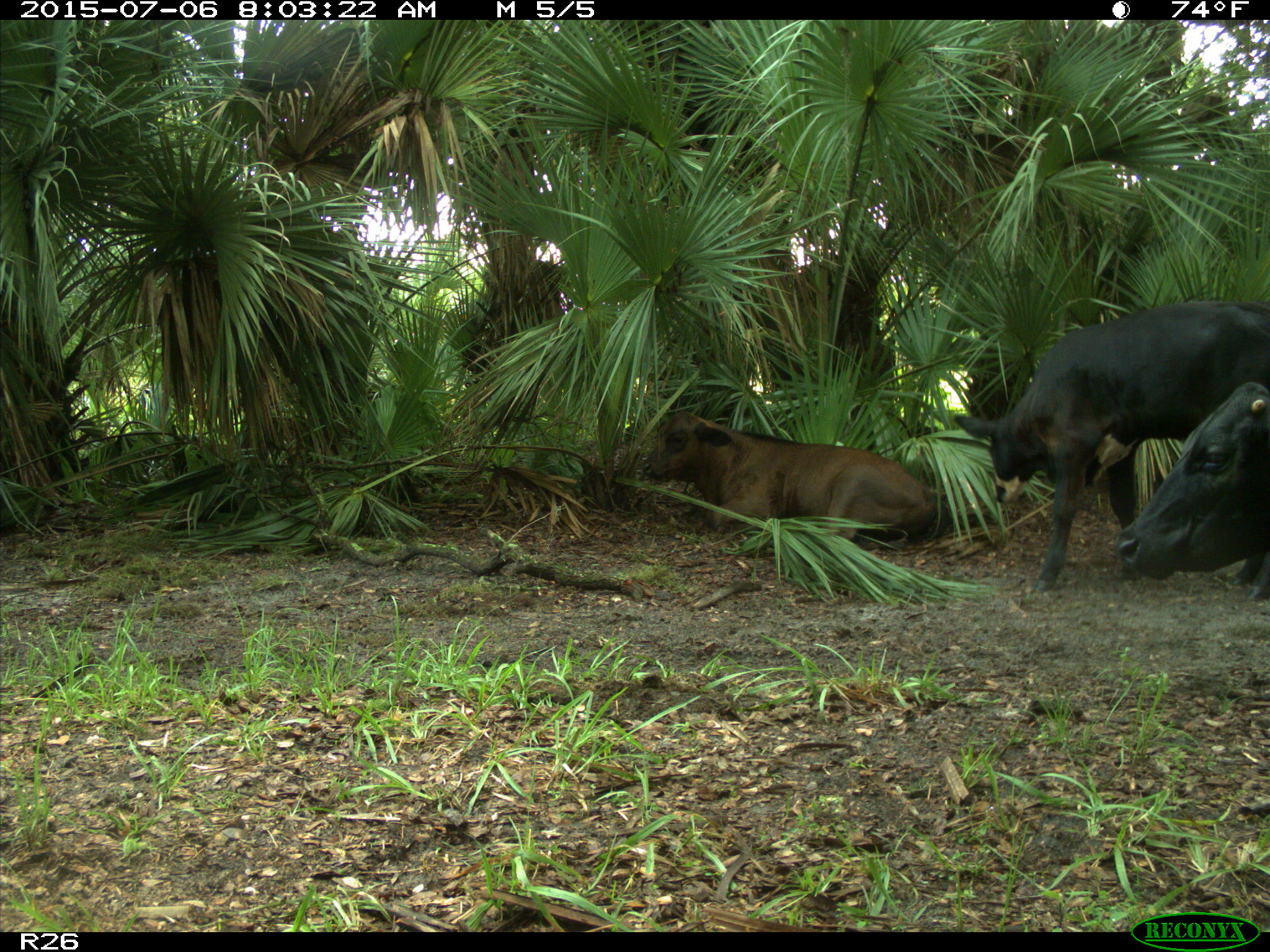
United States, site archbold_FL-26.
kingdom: Animalia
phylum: Chordata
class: Mammalia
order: Artiodactyla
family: Bovidae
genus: Bos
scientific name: Bos taurus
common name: domestic cow